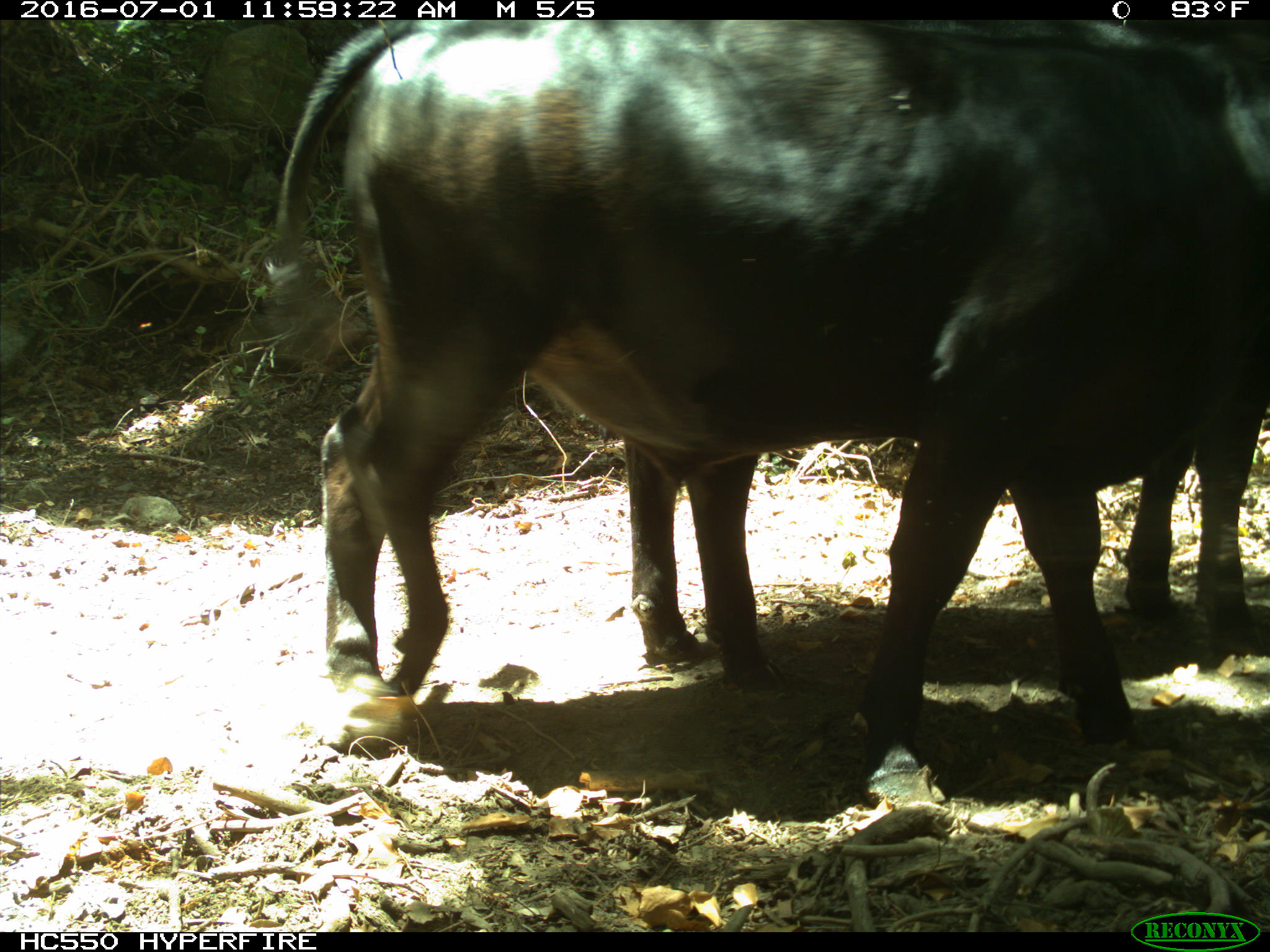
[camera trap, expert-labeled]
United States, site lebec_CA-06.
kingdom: Animalia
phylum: Chordata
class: Mammalia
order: Artiodactyla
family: Bovidae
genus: Bos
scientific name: Bos taurus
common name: domestic cow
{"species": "Bos taurus (domestic cow)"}